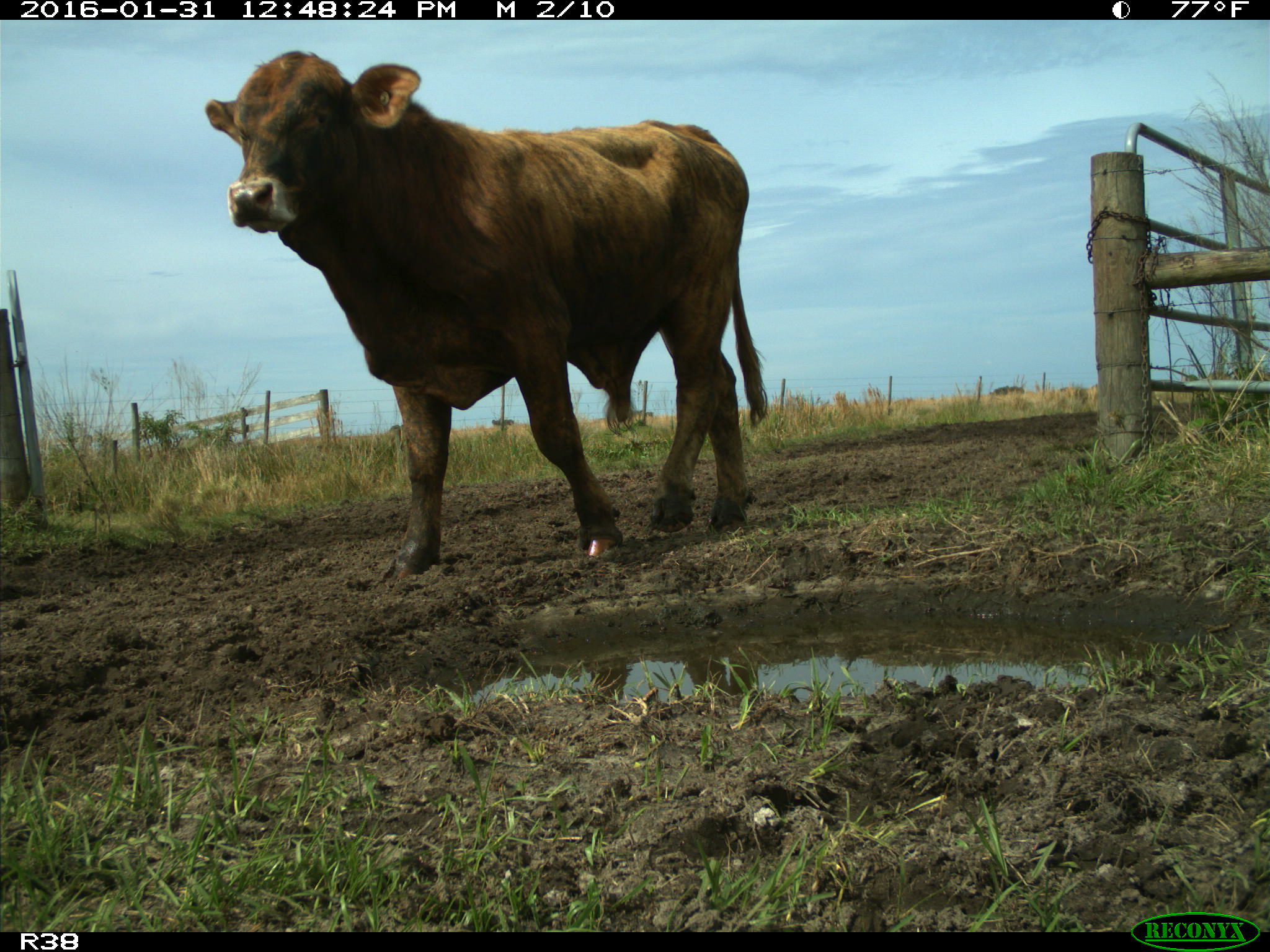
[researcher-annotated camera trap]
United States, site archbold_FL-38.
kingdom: Animalia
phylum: Chordata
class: Mammalia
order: Artiodactyla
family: Bovidae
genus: Bos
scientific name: Bos taurus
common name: domestic cow